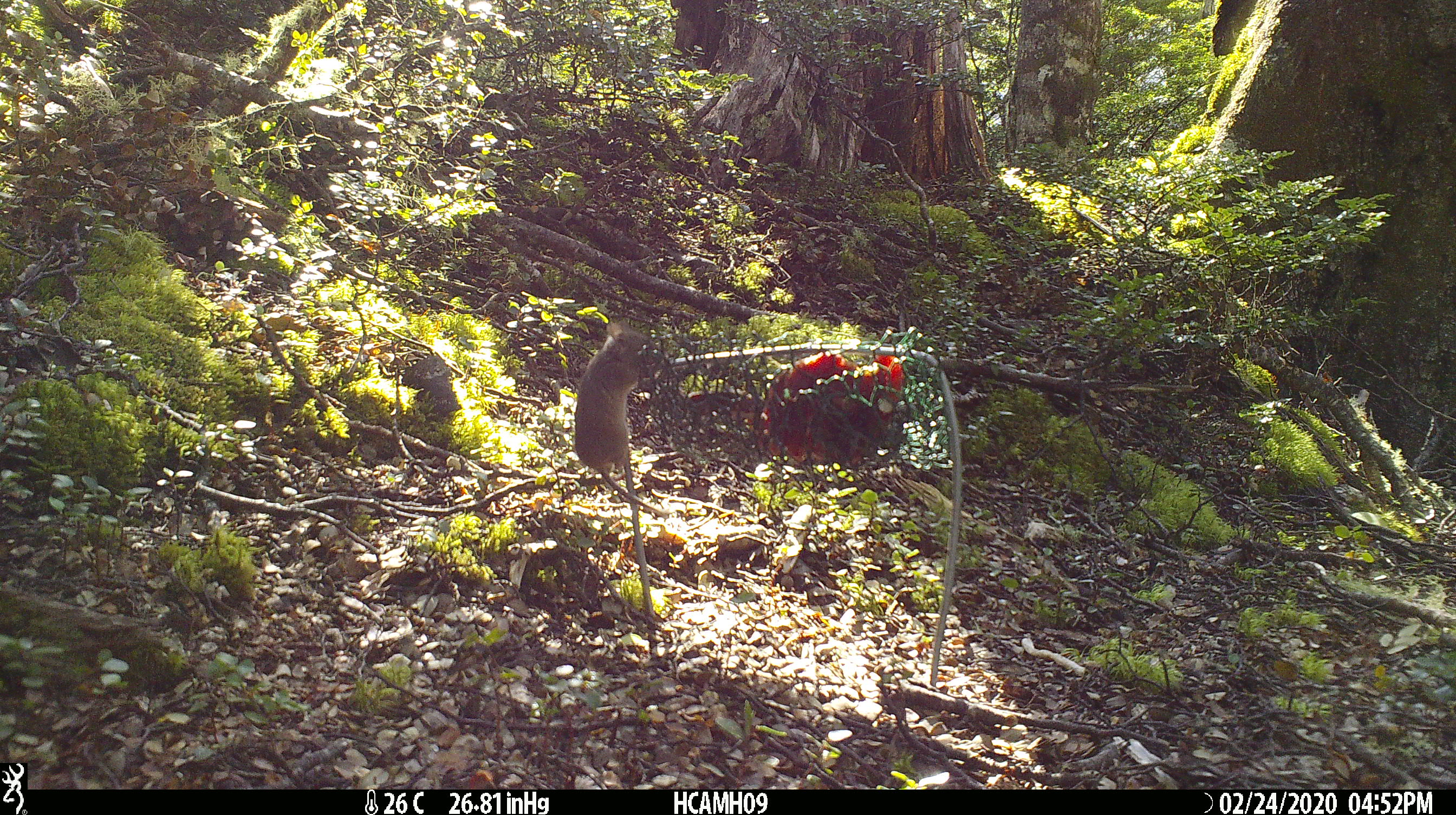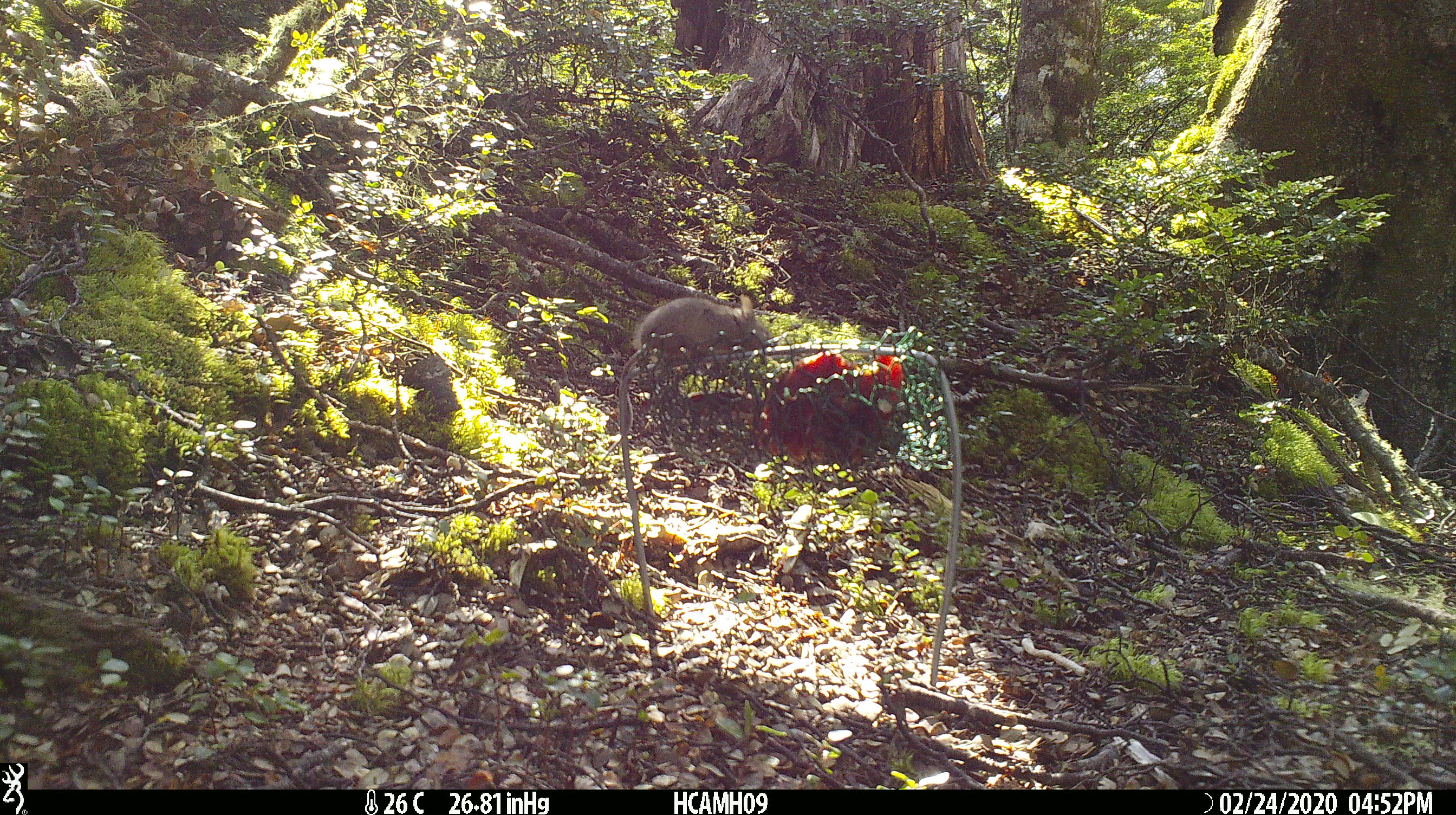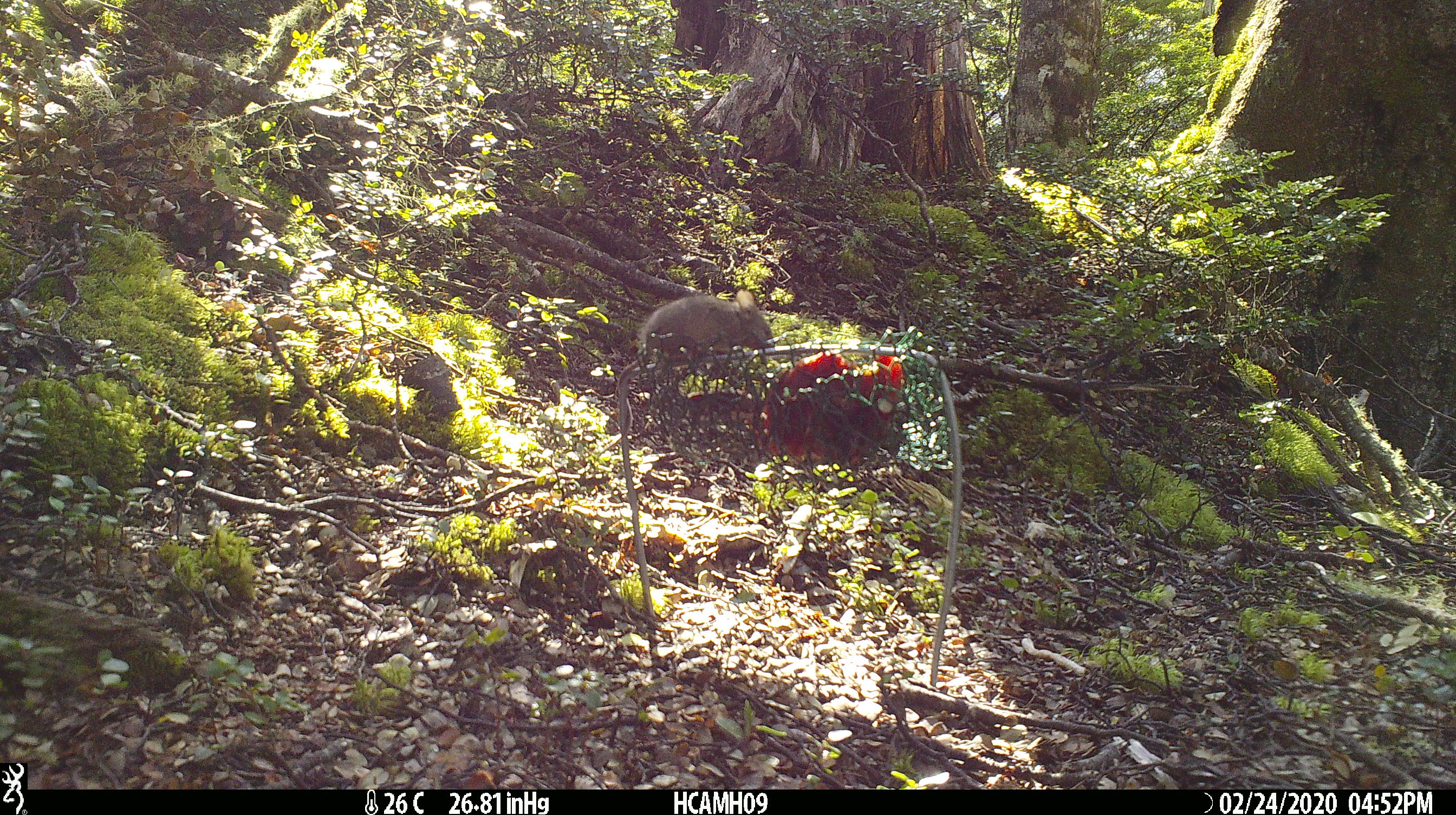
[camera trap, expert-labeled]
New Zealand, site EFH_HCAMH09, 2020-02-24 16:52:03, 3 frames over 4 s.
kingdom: Animalia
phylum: Chordata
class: Mammalia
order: Rodentia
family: Muridae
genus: Mus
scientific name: Mus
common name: mouse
Mouse (Mus).